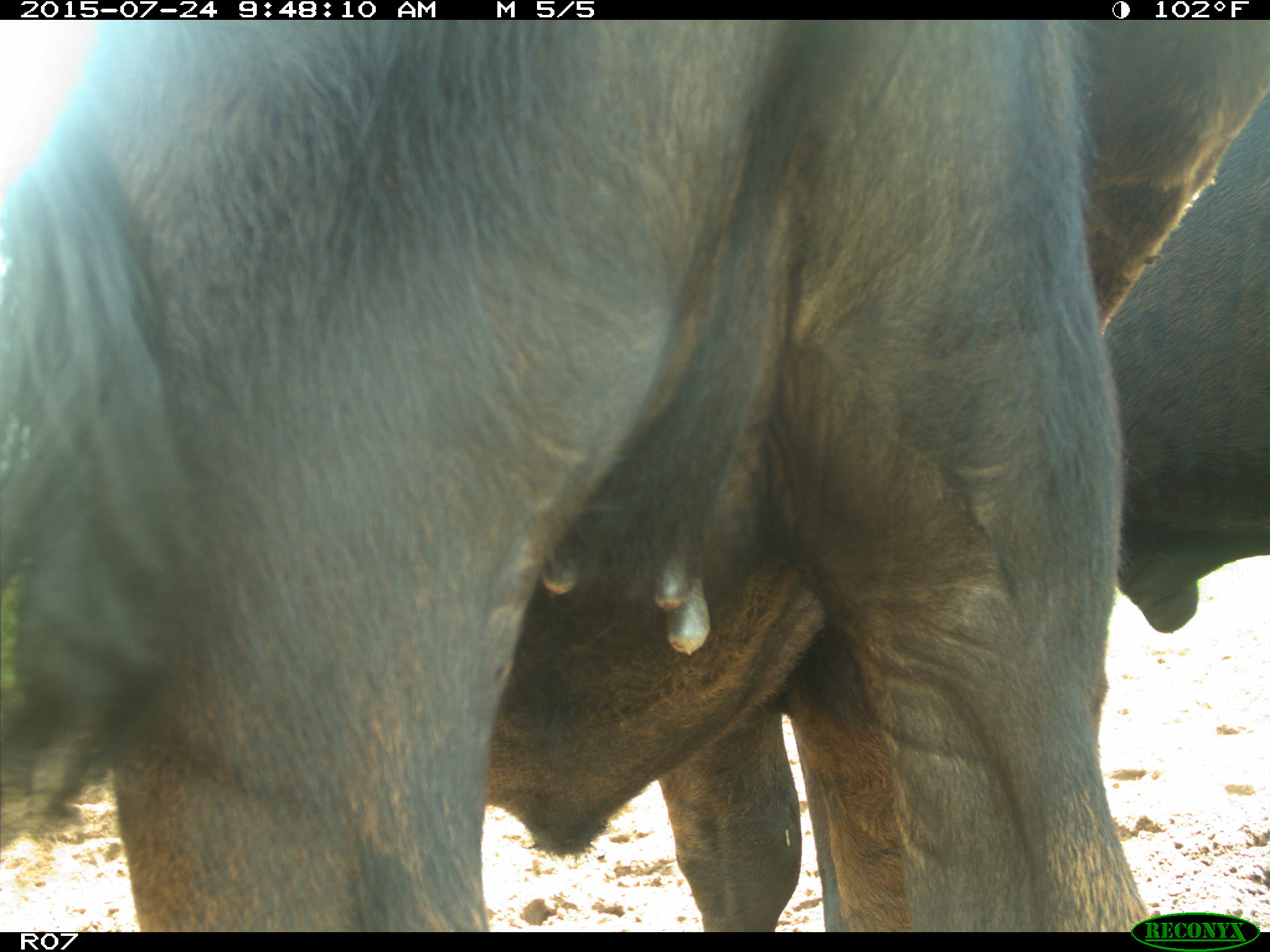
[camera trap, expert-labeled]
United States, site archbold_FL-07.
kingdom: Animalia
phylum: Chordata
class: Mammalia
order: Artiodactyla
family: Bovidae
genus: Bos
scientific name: Bos taurus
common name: domestic cow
Bos taurus (domestic cow).